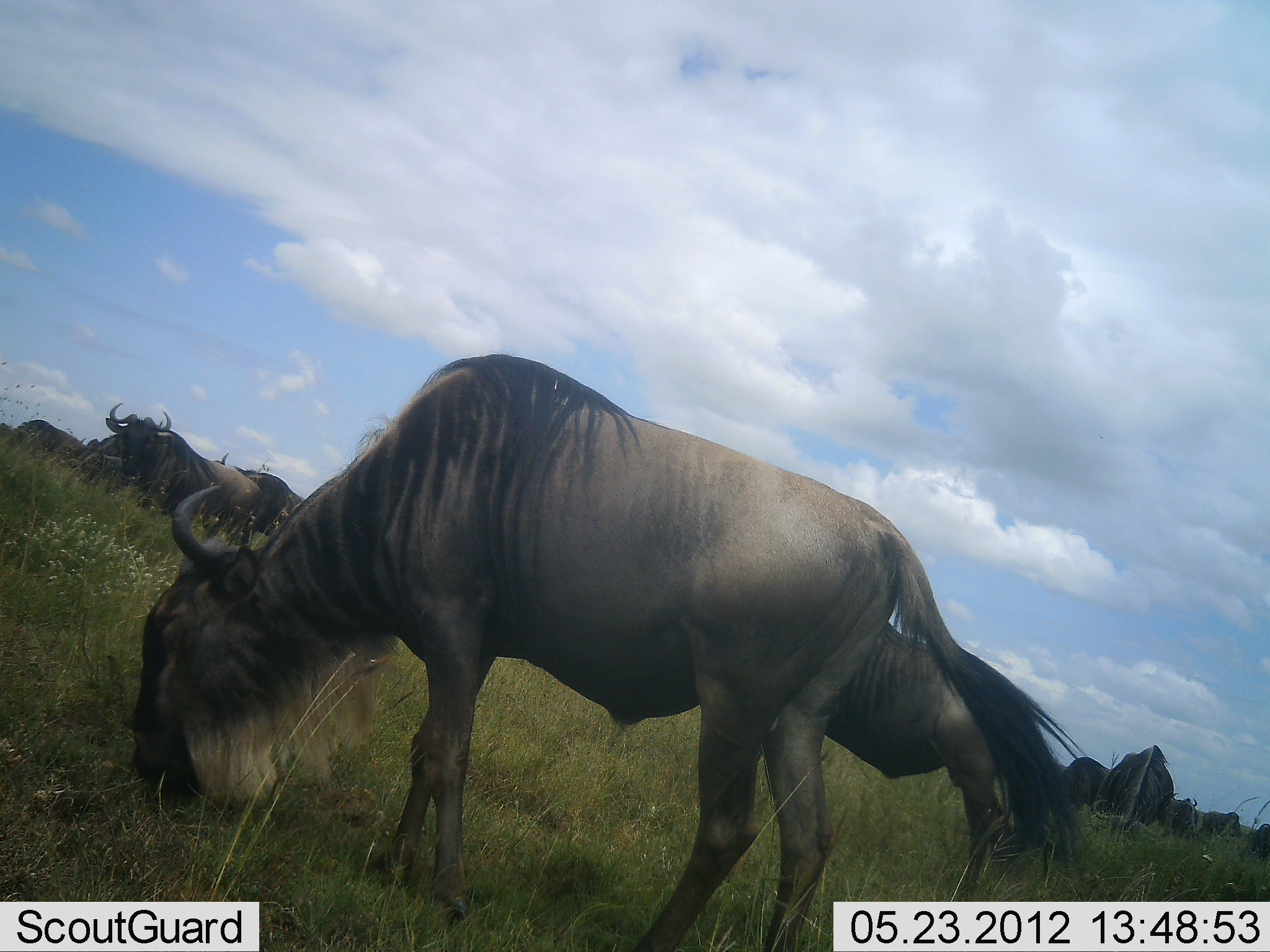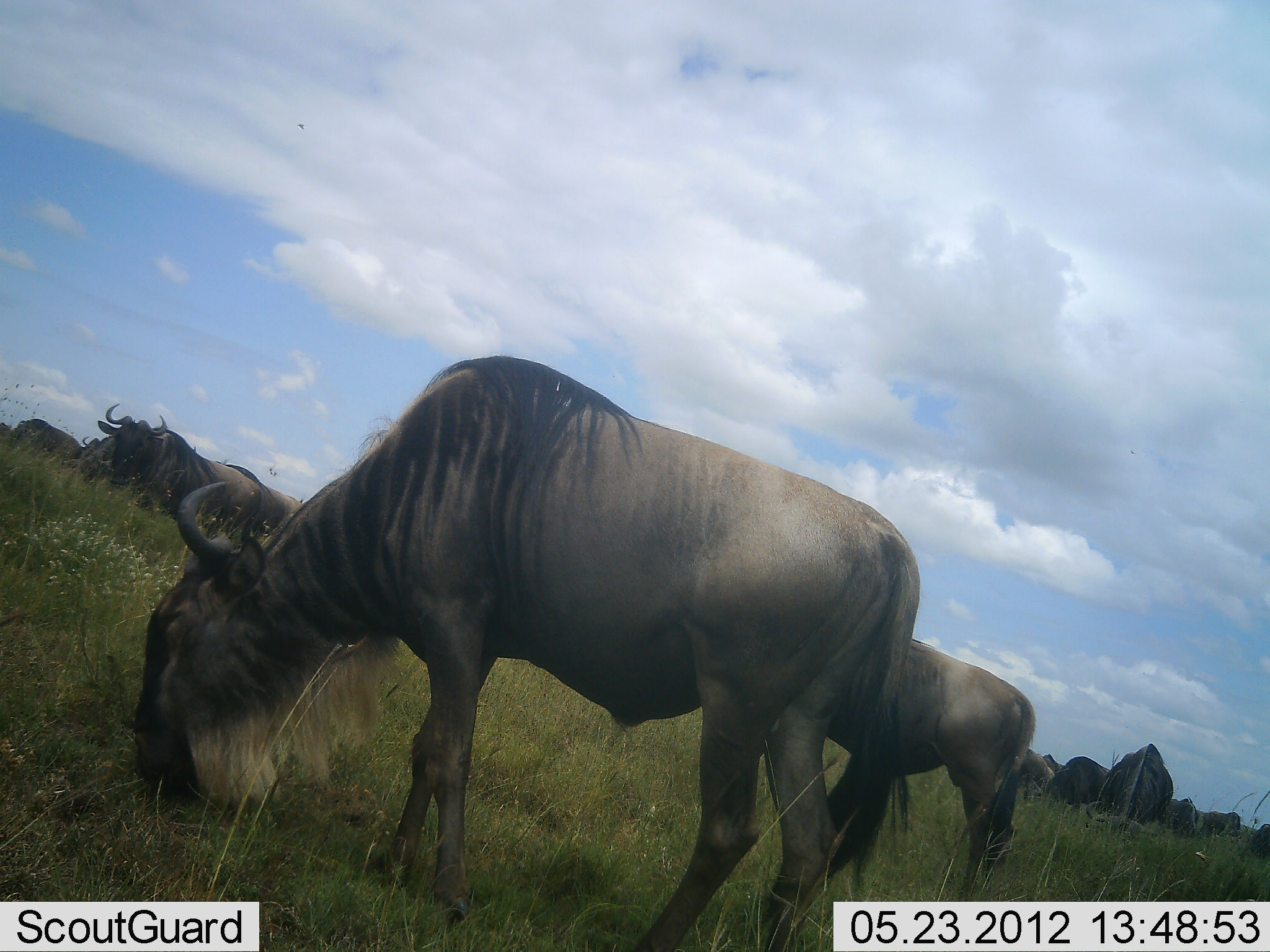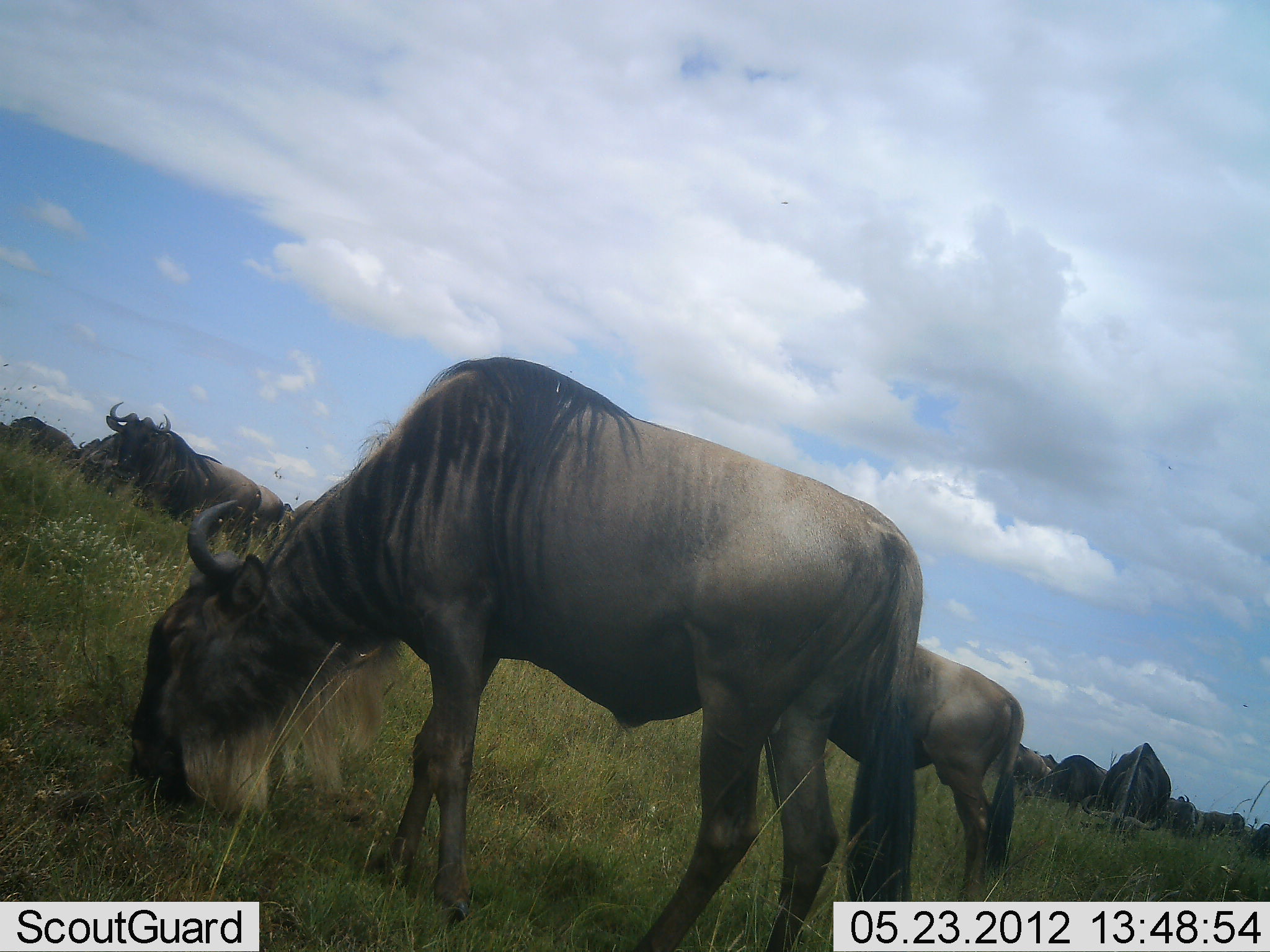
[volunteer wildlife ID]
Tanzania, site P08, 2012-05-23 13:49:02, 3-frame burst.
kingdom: Animalia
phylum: Chordata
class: Mammalia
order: Artiodactyla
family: Bovidae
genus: Connochaetes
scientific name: Connochaetes taurinus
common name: blue wildebeest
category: wildebeest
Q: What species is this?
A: Wildebeest (blue wildebeest) (Connochaetes taurinus).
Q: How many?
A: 11-50.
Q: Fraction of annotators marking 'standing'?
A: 45%.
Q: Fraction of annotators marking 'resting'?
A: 9%.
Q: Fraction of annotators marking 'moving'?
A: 0%.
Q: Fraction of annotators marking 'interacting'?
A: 0%.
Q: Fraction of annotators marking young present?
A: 0%.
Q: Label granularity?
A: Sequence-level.